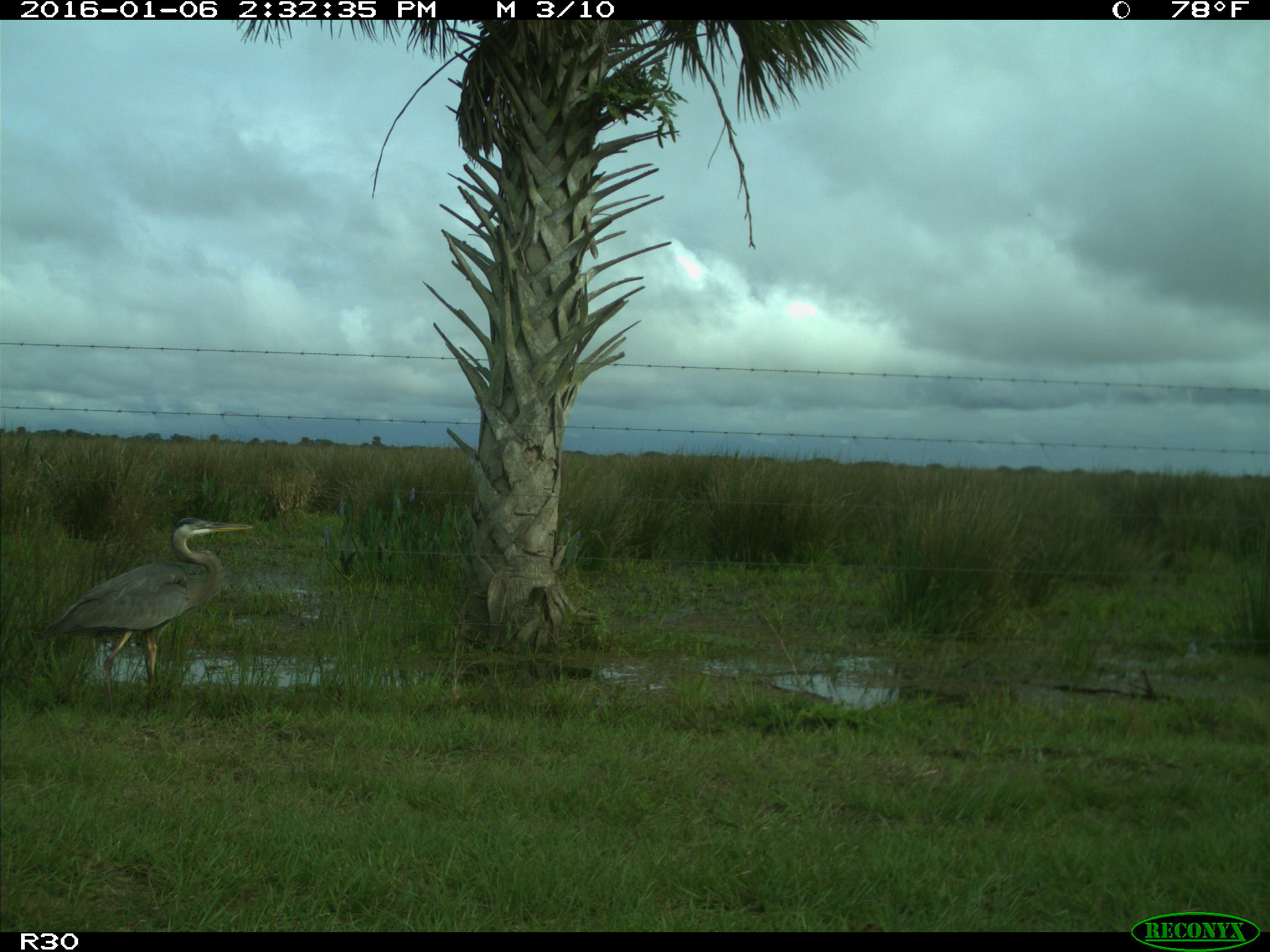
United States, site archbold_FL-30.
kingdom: Animalia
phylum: Chordata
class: Aves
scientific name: Aves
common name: birds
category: unidentified bird